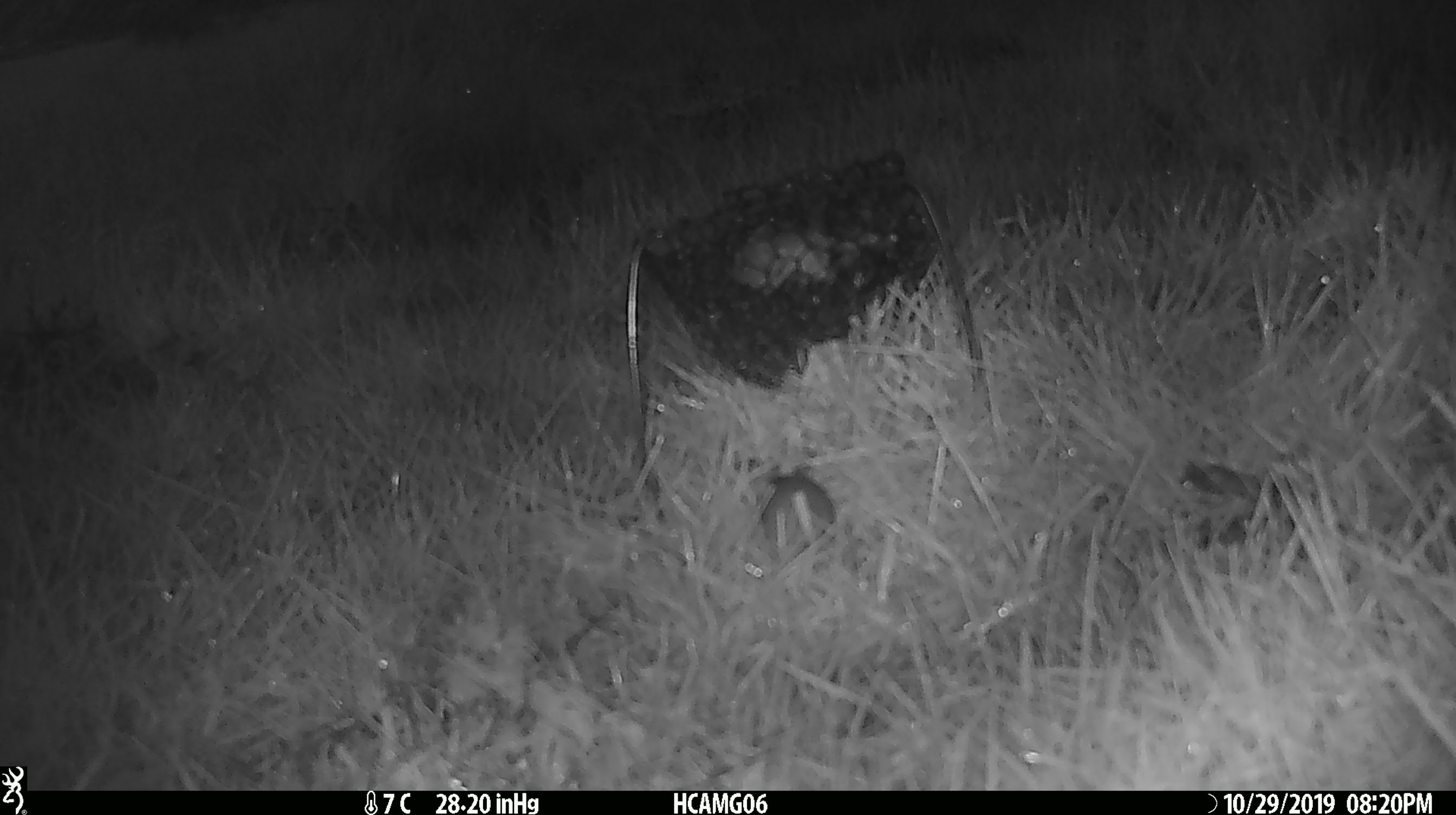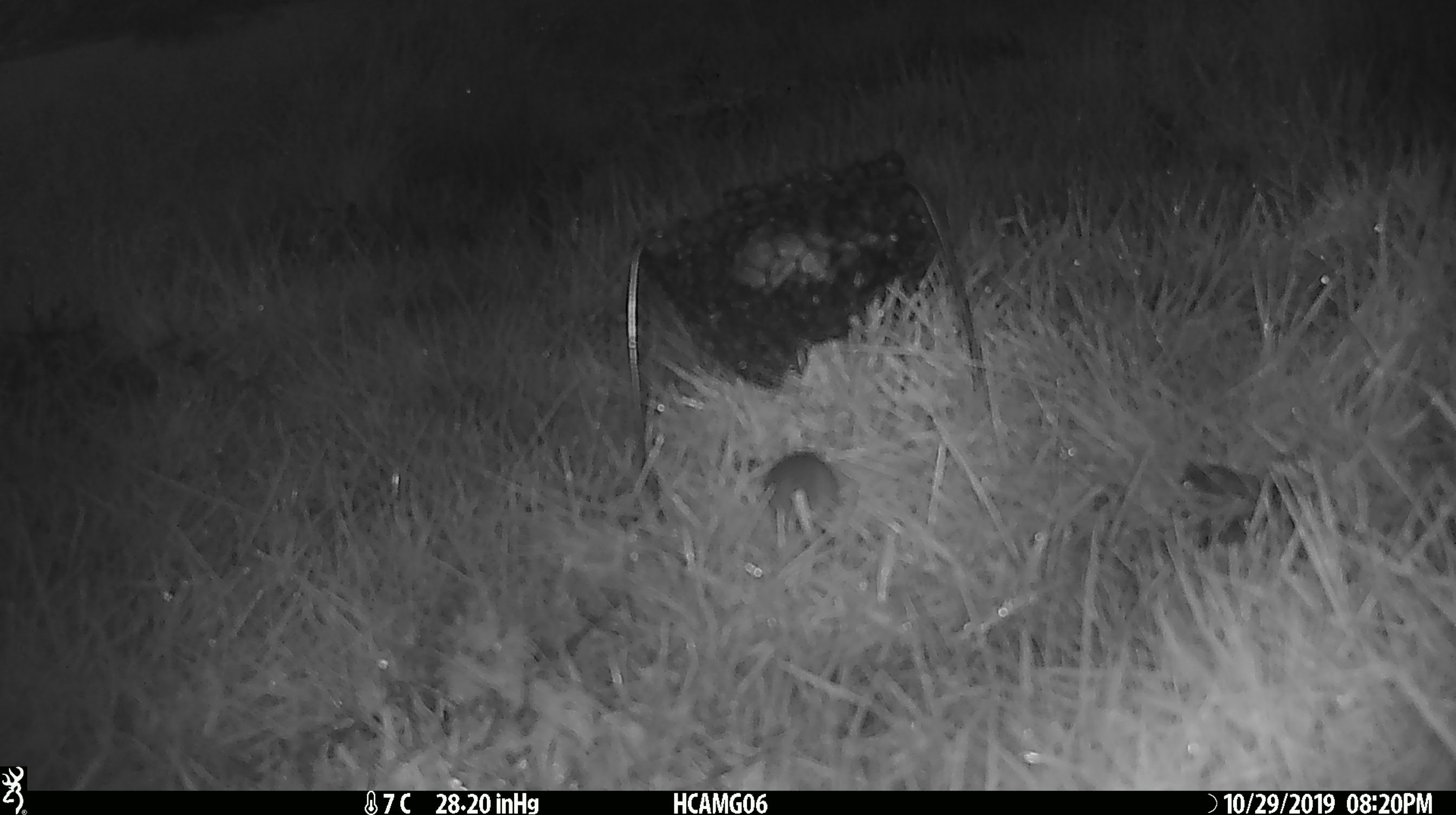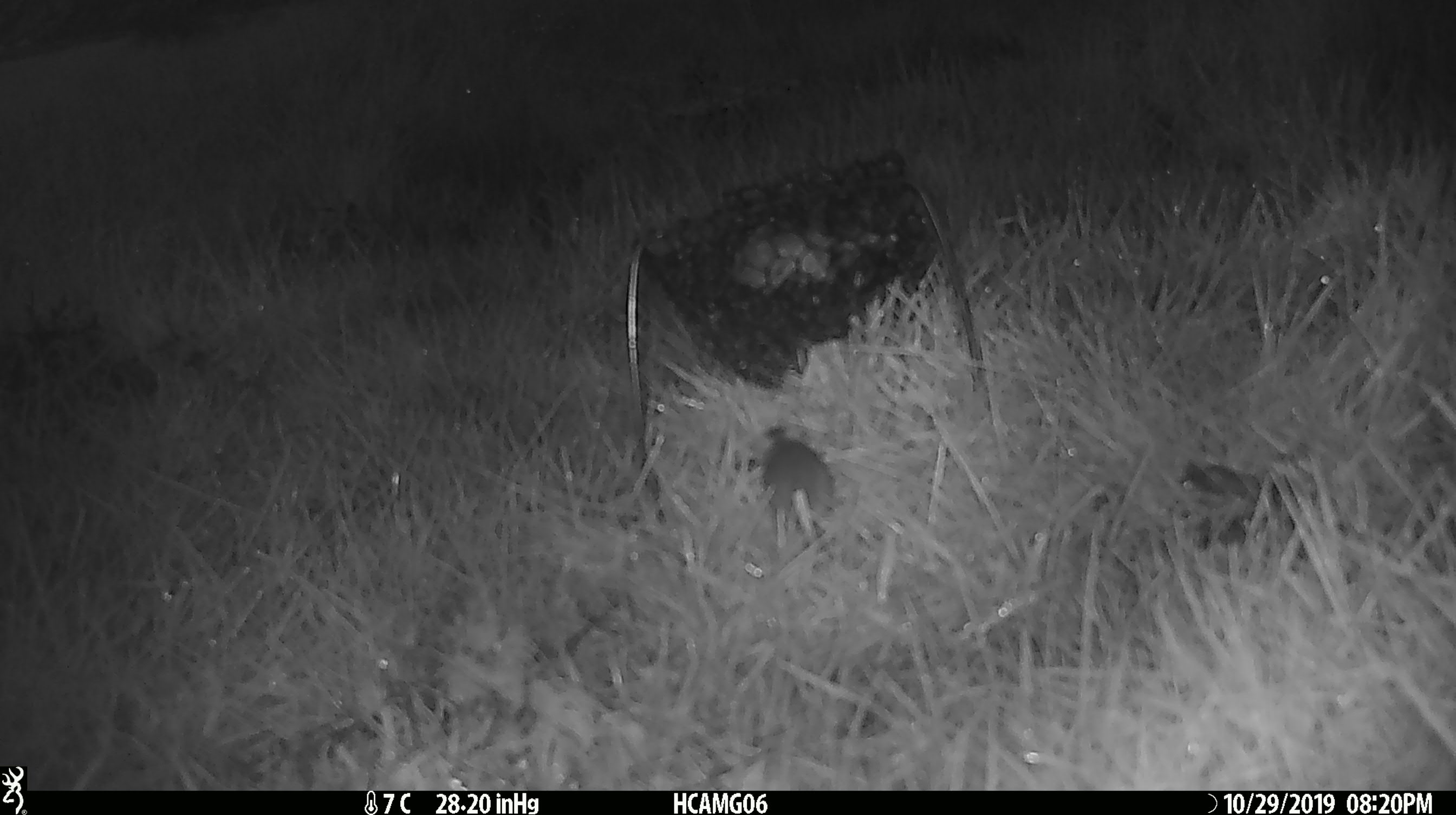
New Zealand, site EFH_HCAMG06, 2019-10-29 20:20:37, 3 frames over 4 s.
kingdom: Animalia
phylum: Chordata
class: Mammalia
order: Rodentia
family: Muridae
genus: Mus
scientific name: Mus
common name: mouse